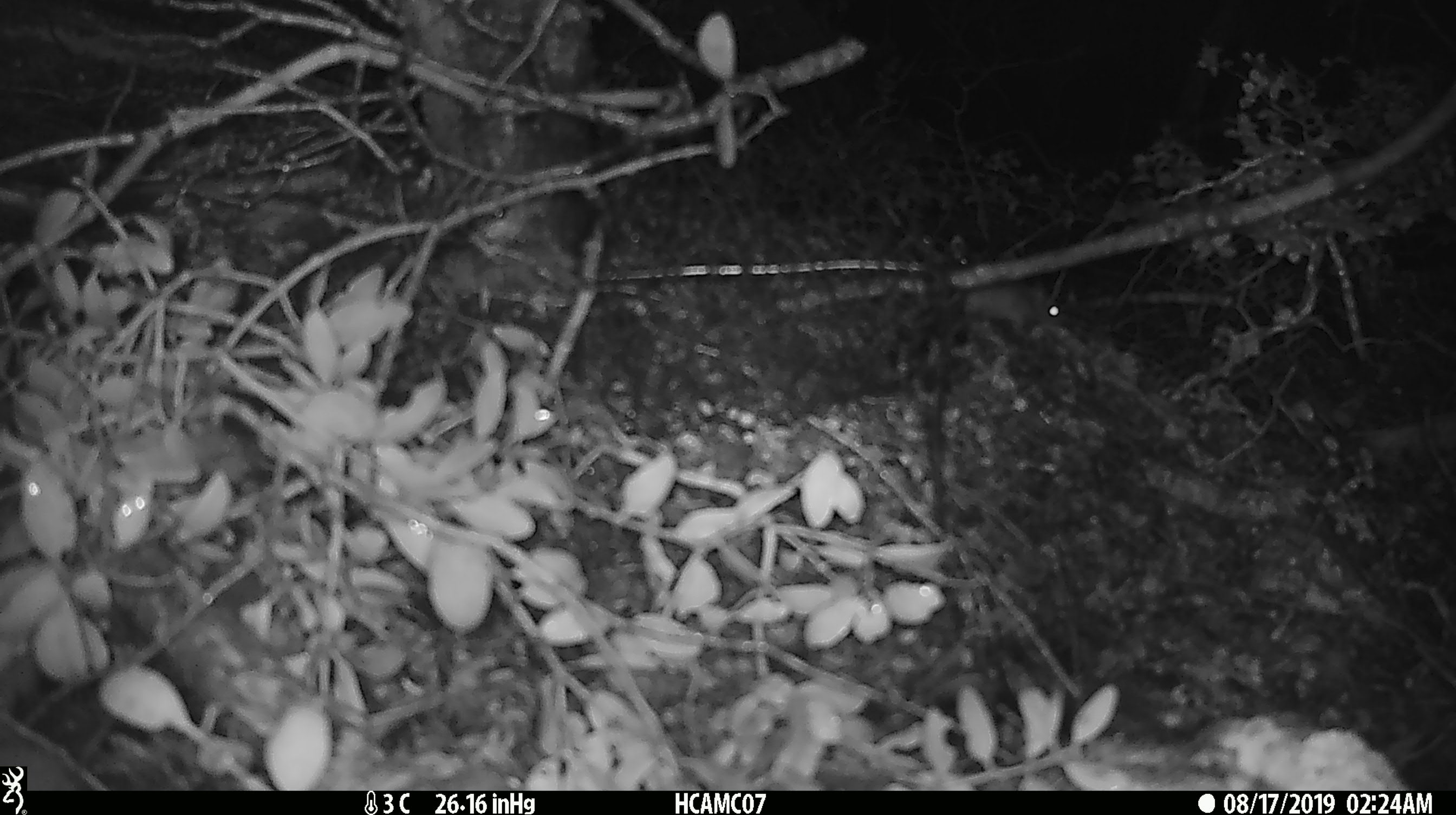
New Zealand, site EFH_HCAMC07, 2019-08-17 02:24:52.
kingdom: Animalia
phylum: Chordata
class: Mammalia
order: Rodentia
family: Muridae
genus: Mus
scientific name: Mus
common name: mouse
Mouse (Mus).